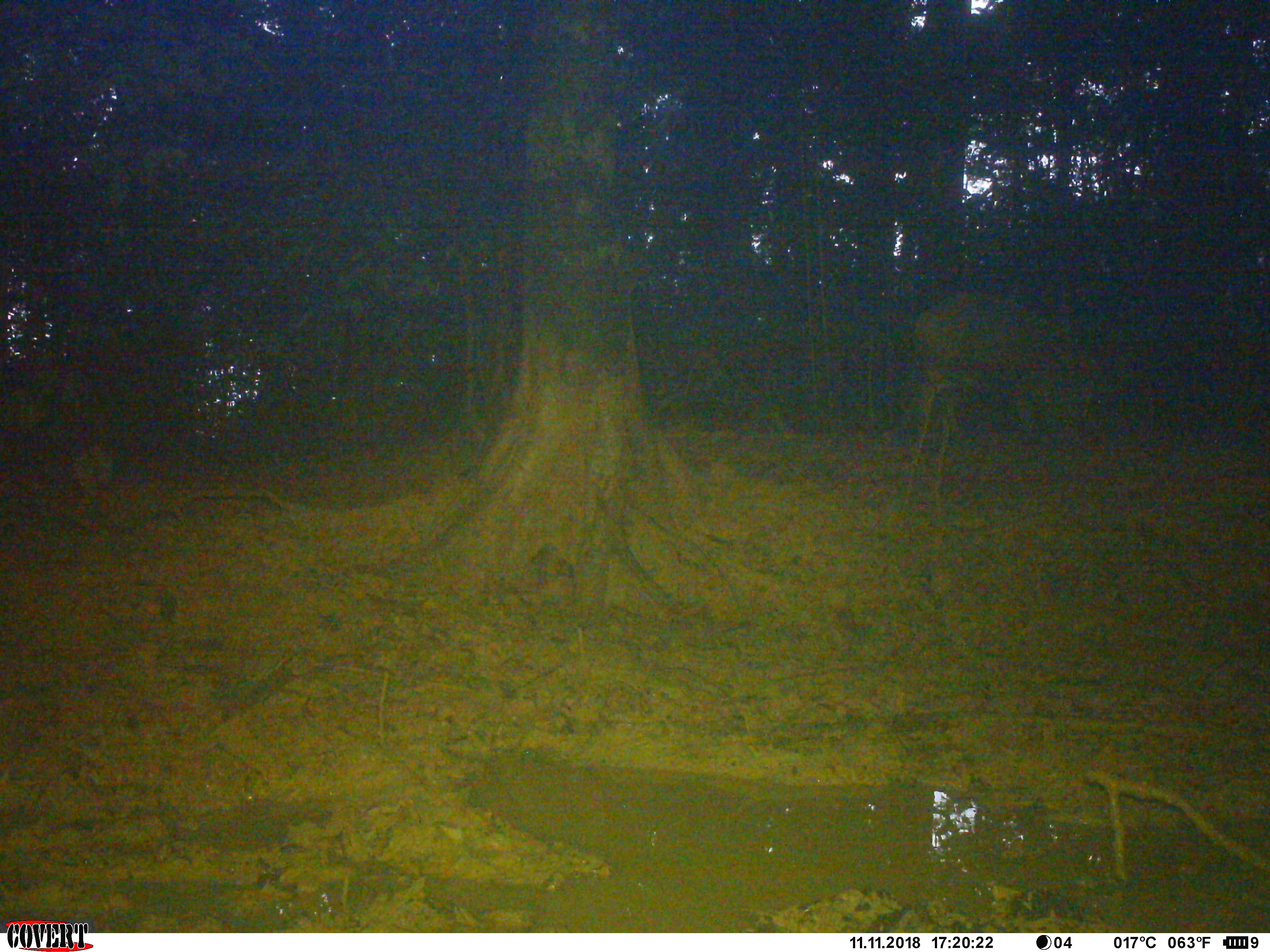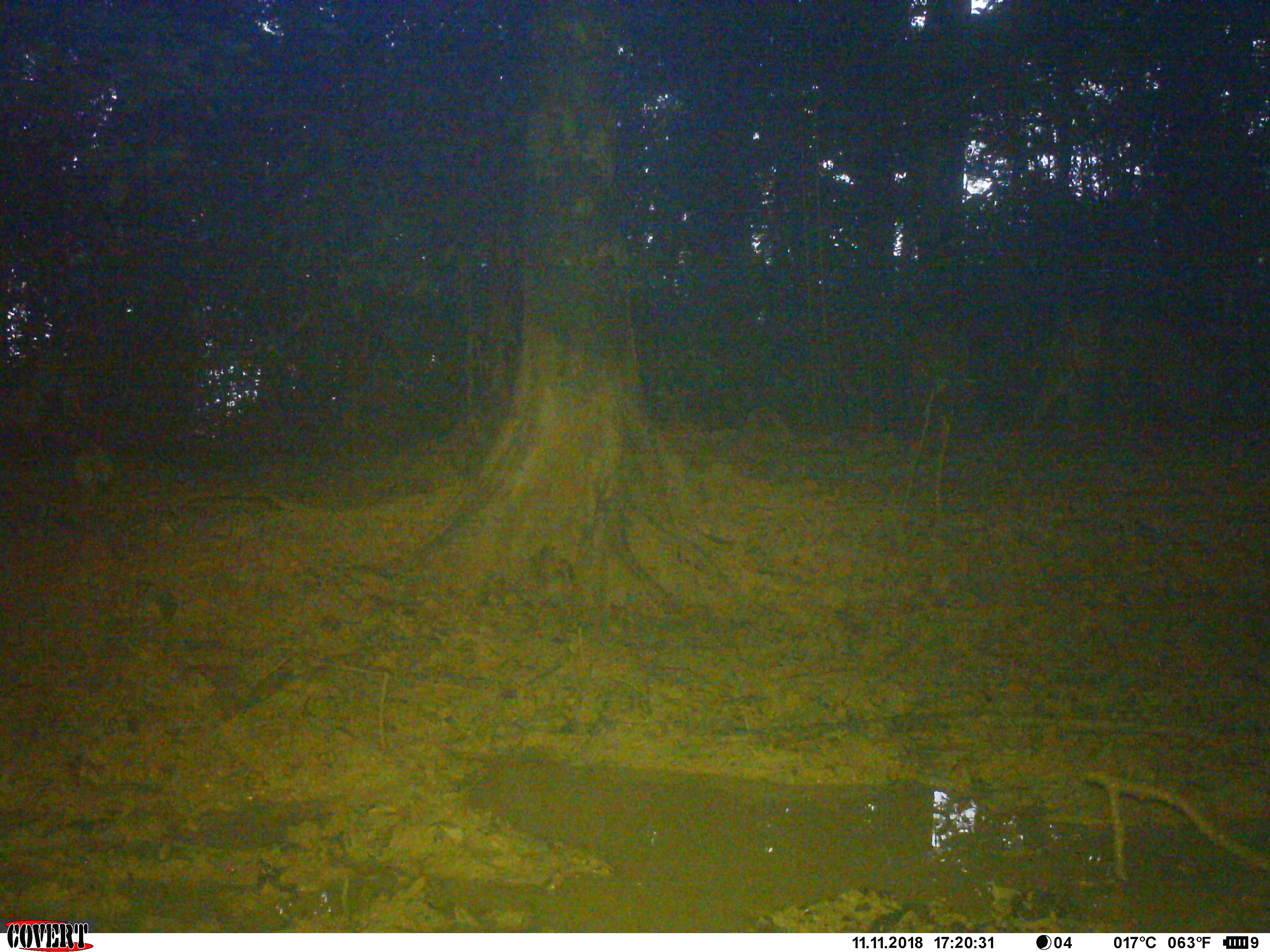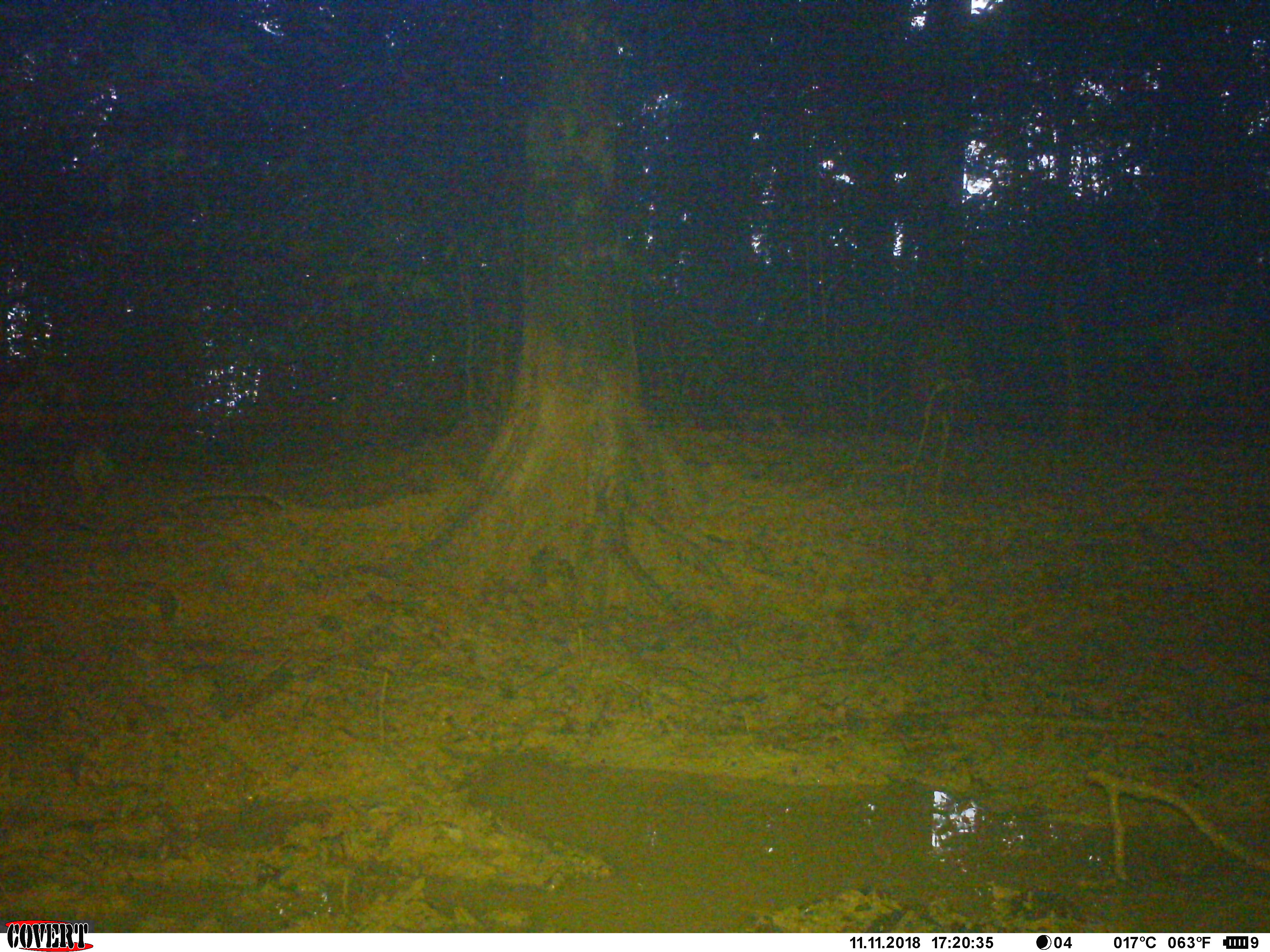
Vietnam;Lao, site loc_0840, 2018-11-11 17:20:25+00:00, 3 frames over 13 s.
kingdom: Animalia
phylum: Chordata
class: Mammalia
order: Artiodactyla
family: Suidae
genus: Sus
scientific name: Sus scrofa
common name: eurasian wild pig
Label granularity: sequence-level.